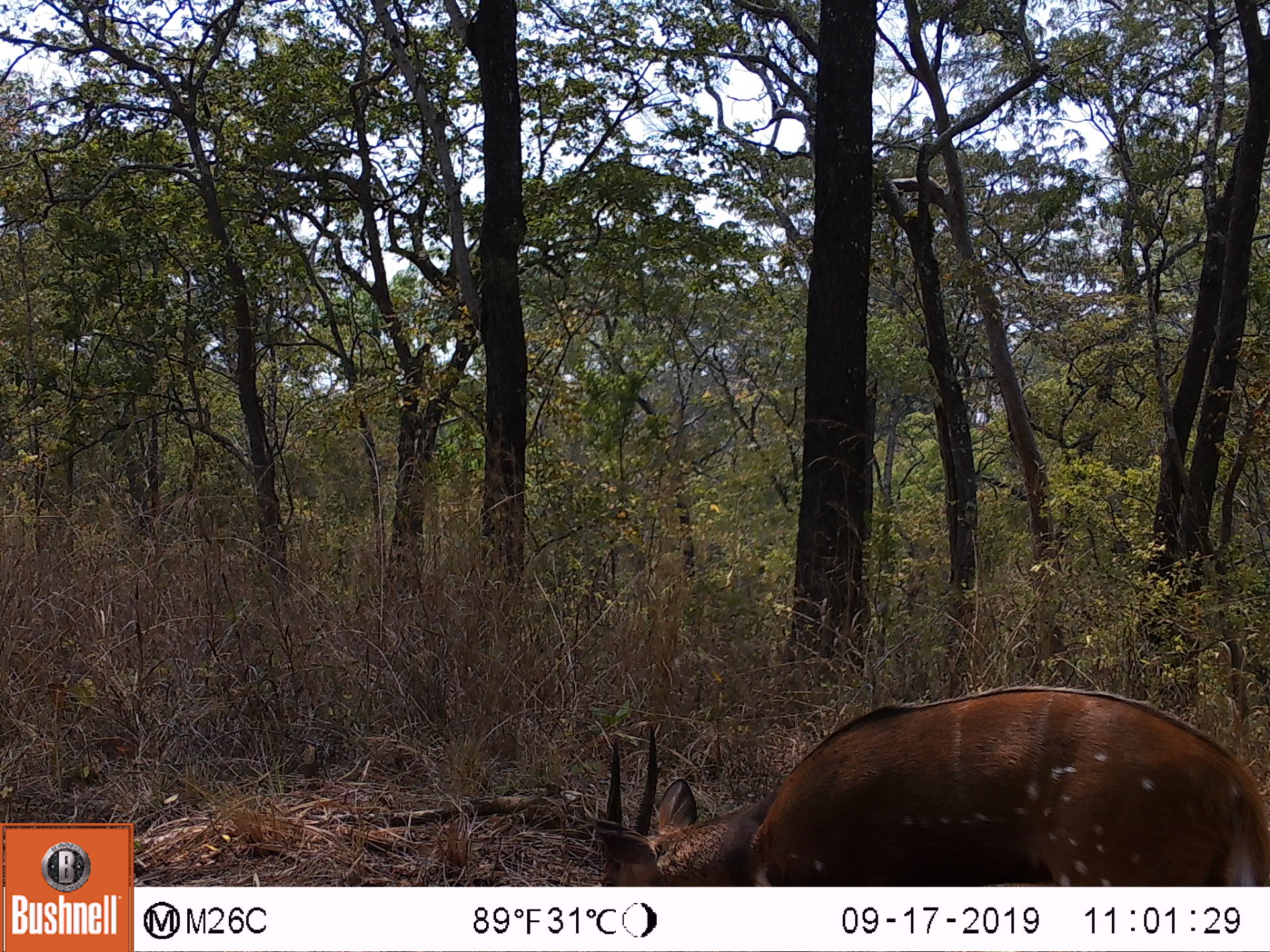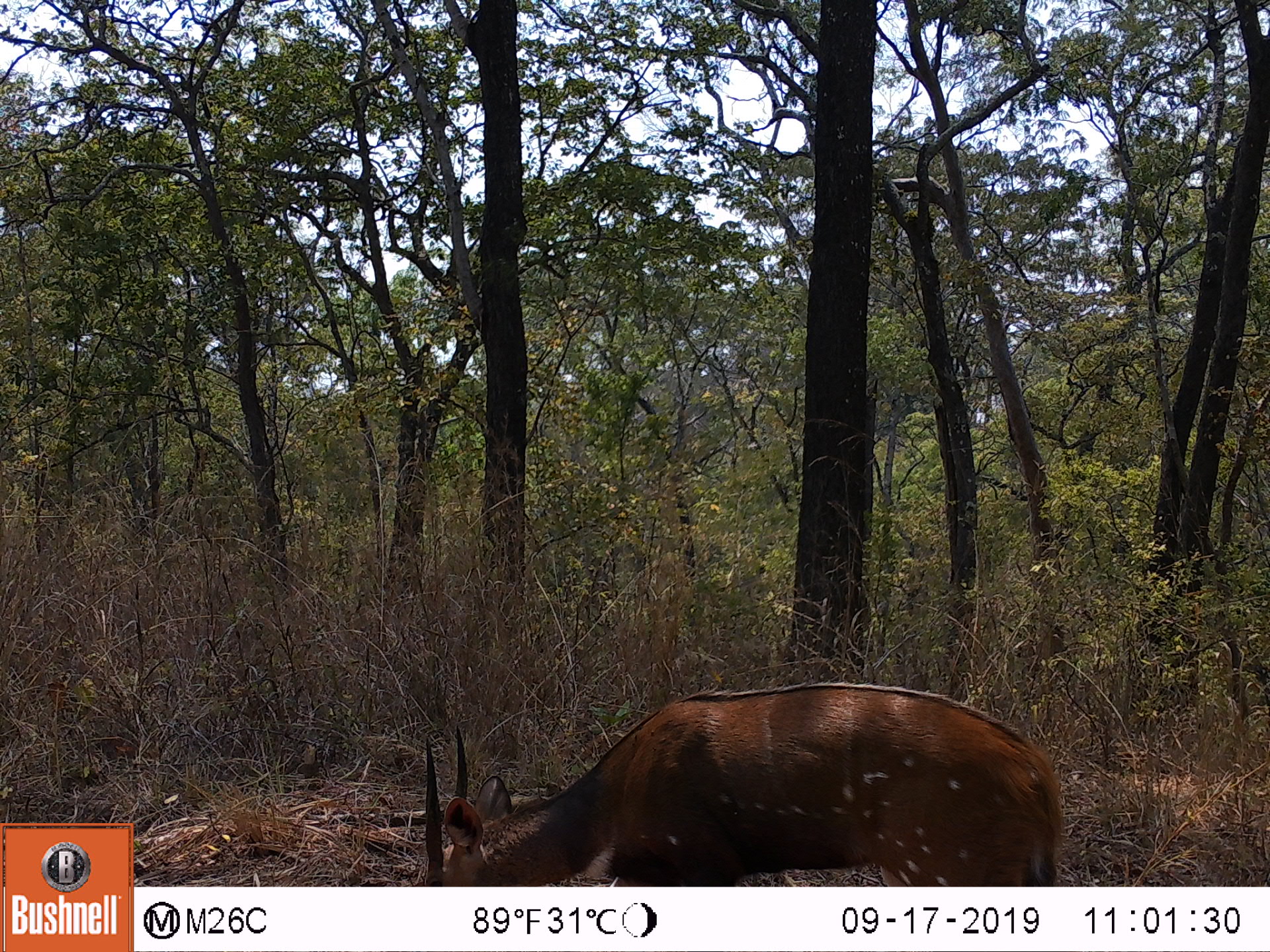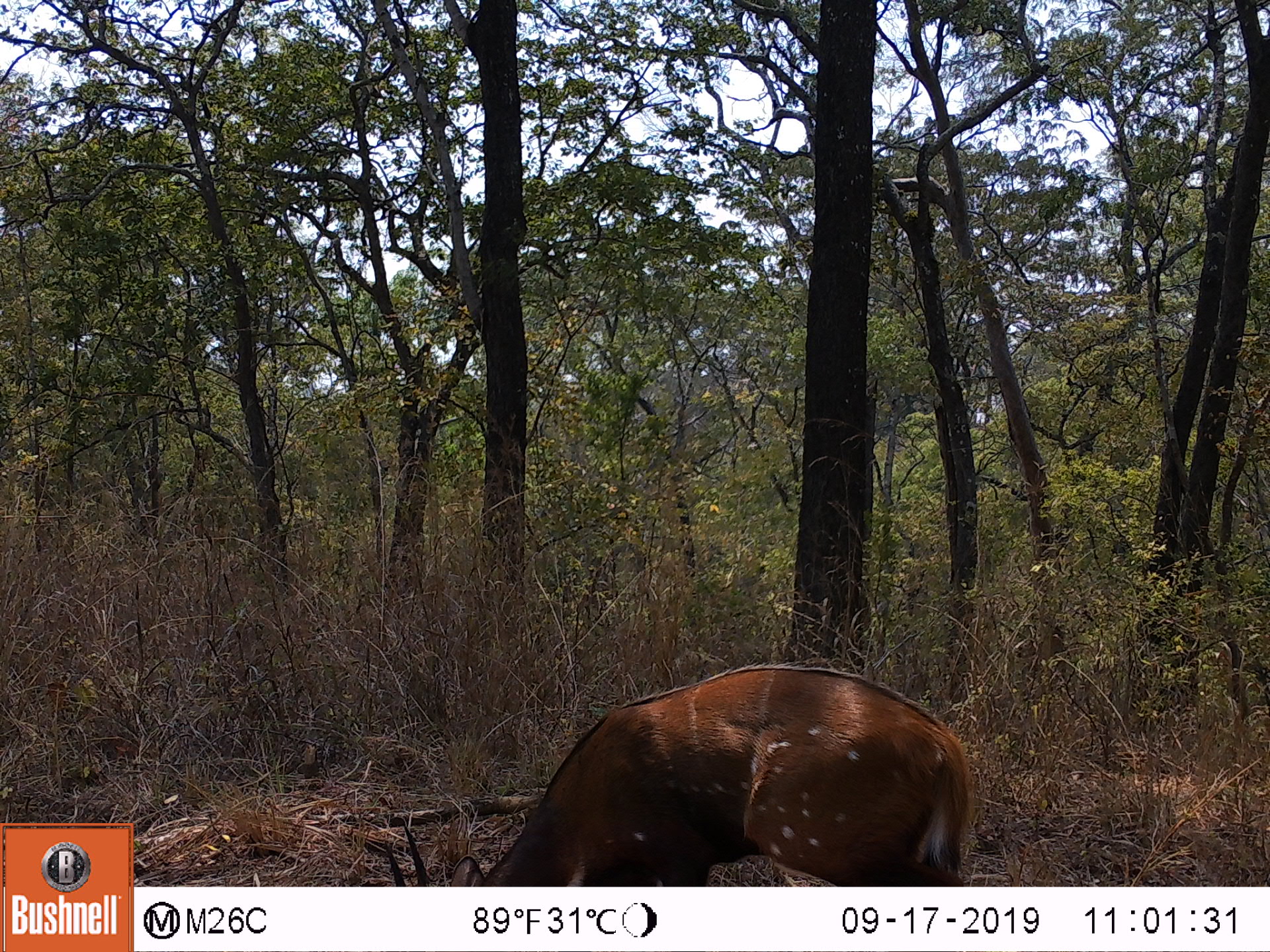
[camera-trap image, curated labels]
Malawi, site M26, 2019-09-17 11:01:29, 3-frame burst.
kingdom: Animalia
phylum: Chordata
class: Mammalia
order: Artiodactyla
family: Bovidae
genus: Tragelaphus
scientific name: Tragelaphus sylvaticus sylvaticus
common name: cape bushbuck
Cape bushbuck (Tragelaphus sylvaticus sylvaticus), count 1.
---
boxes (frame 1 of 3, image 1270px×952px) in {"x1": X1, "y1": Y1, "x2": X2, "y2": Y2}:
cape bushbuck: {"x1": 591, "y1": 682, "x2": 1269, "y2": 883}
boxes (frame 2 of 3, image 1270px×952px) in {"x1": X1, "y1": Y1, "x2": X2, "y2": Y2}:
cape bushbuck: {"x1": 410, "y1": 681, "x2": 1063, "y2": 885}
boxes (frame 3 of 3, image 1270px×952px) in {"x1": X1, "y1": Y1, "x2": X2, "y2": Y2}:
cape bushbuck: {"x1": 377, "y1": 659, "x2": 977, "y2": 885}